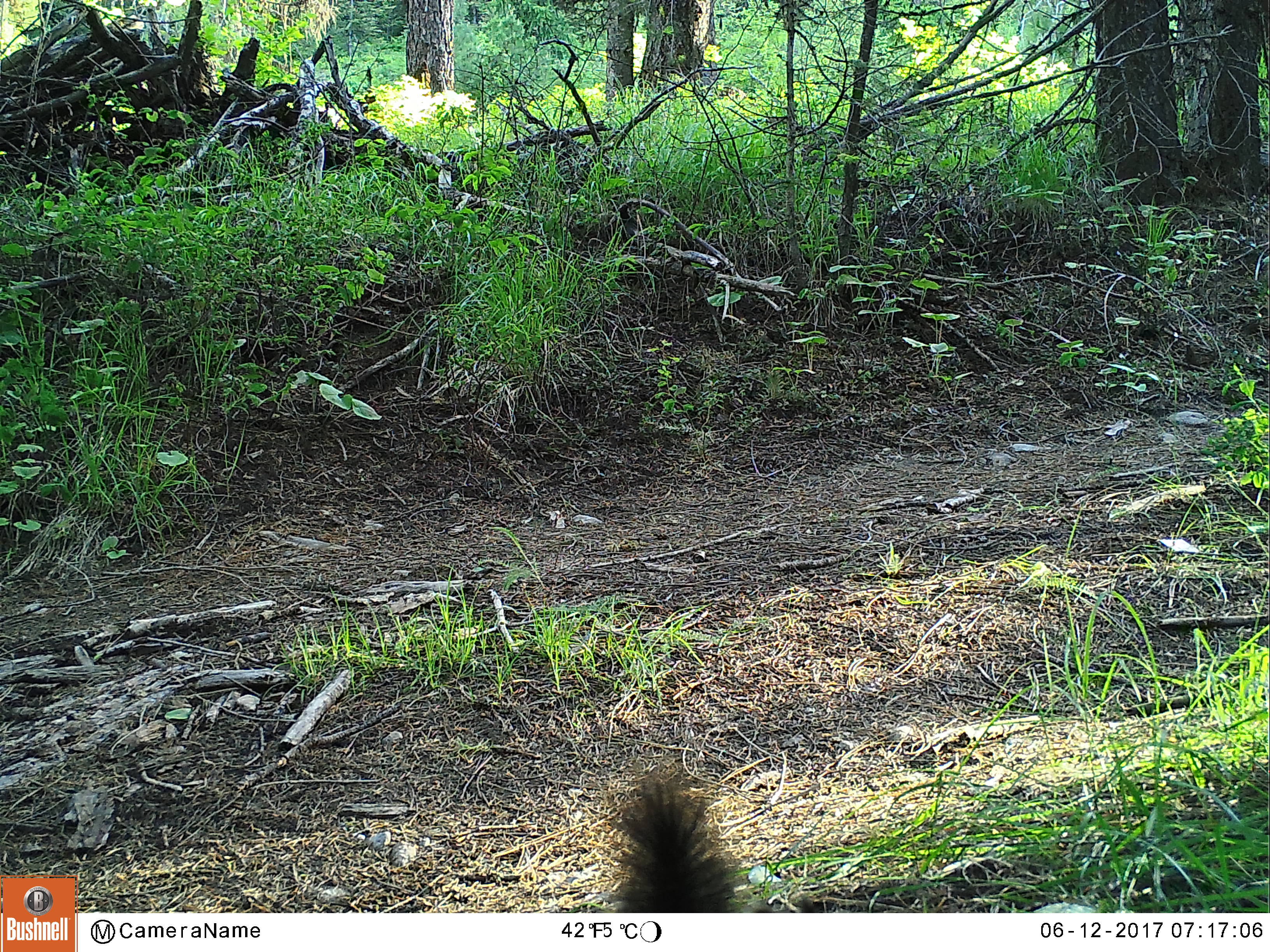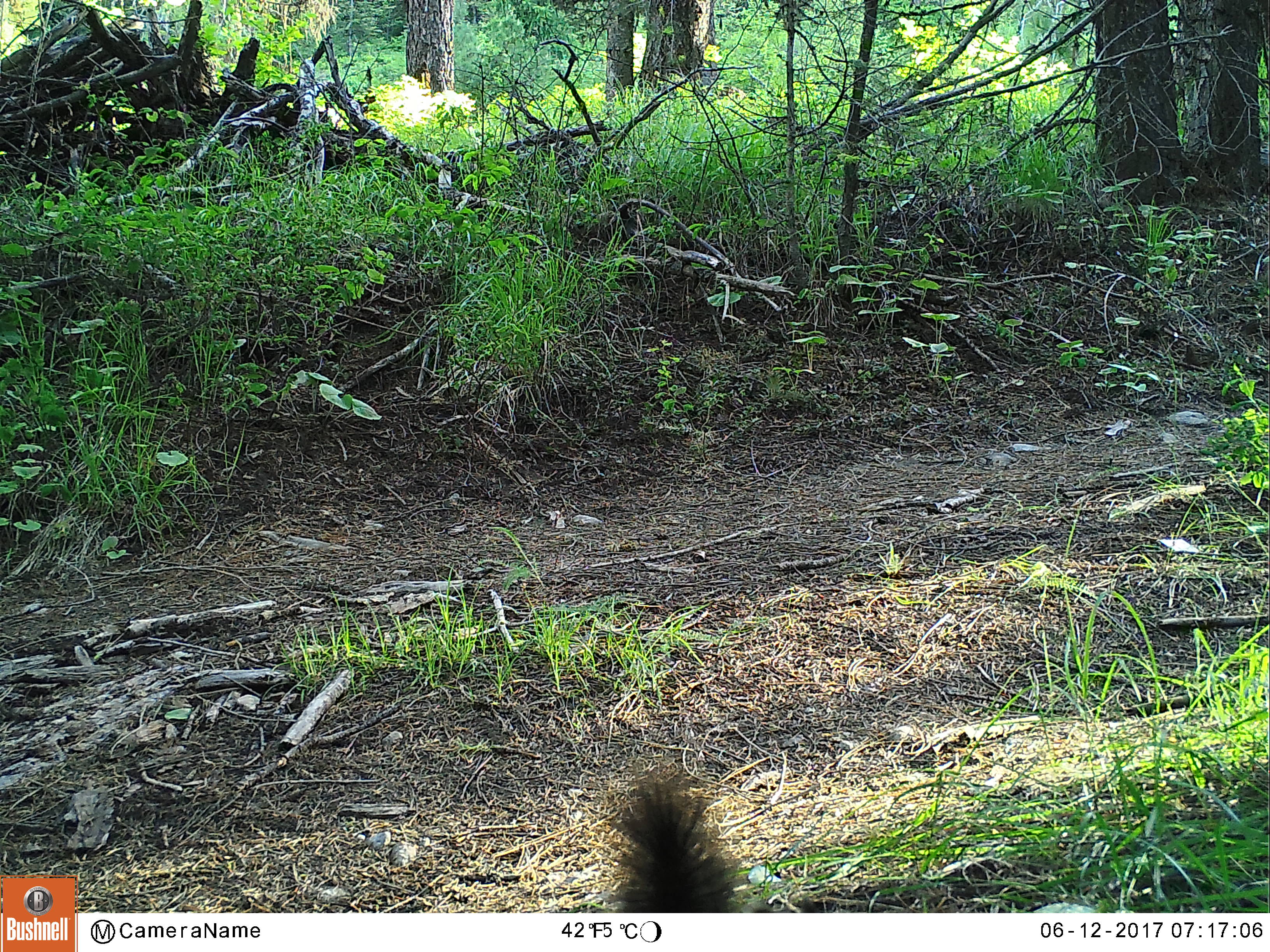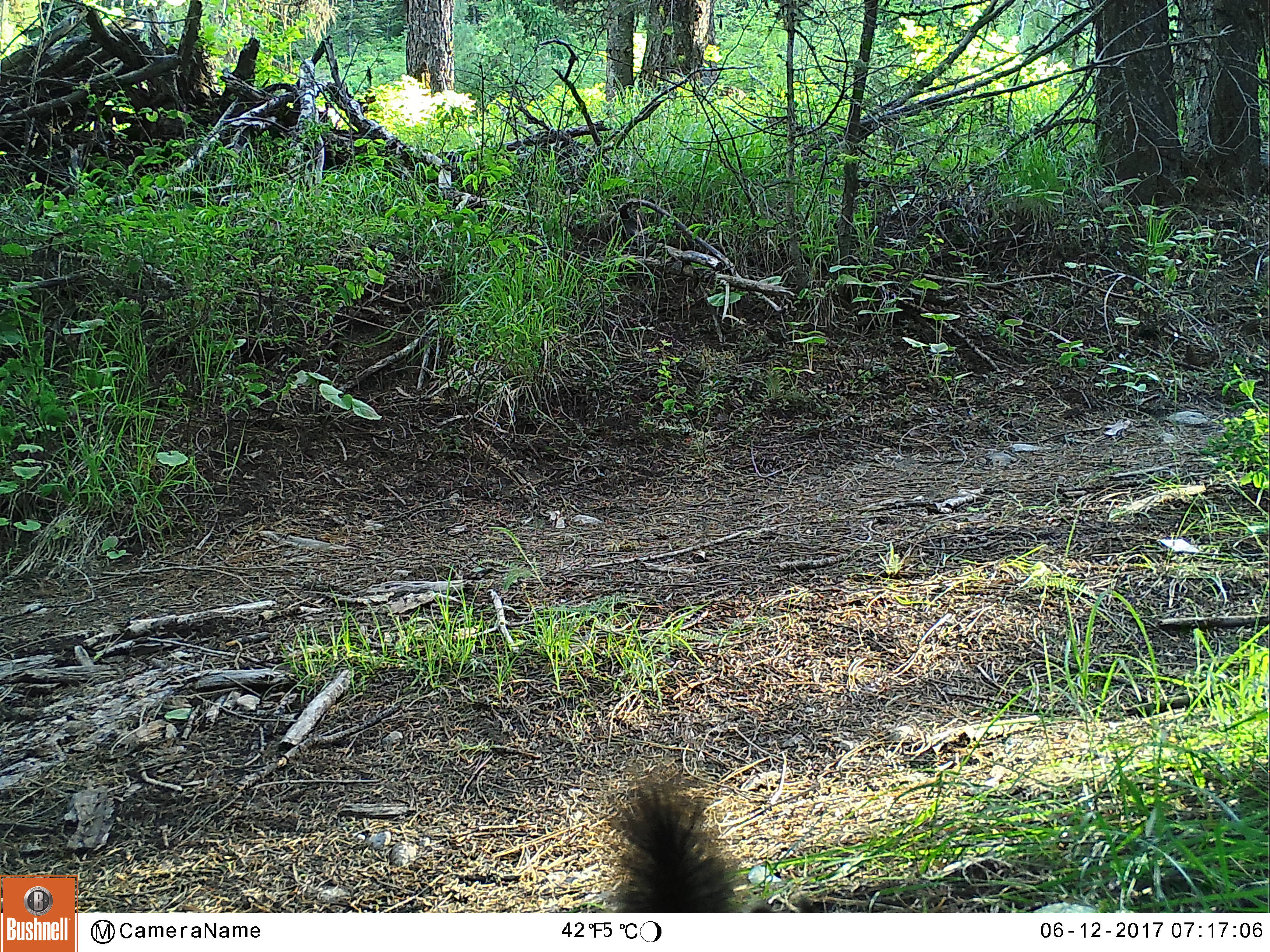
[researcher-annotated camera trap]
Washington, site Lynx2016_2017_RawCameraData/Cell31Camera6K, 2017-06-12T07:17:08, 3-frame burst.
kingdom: Animalia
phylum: Chordata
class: Mammalia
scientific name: Mammalia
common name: small mammal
Small mammal (Mammalia). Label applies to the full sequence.